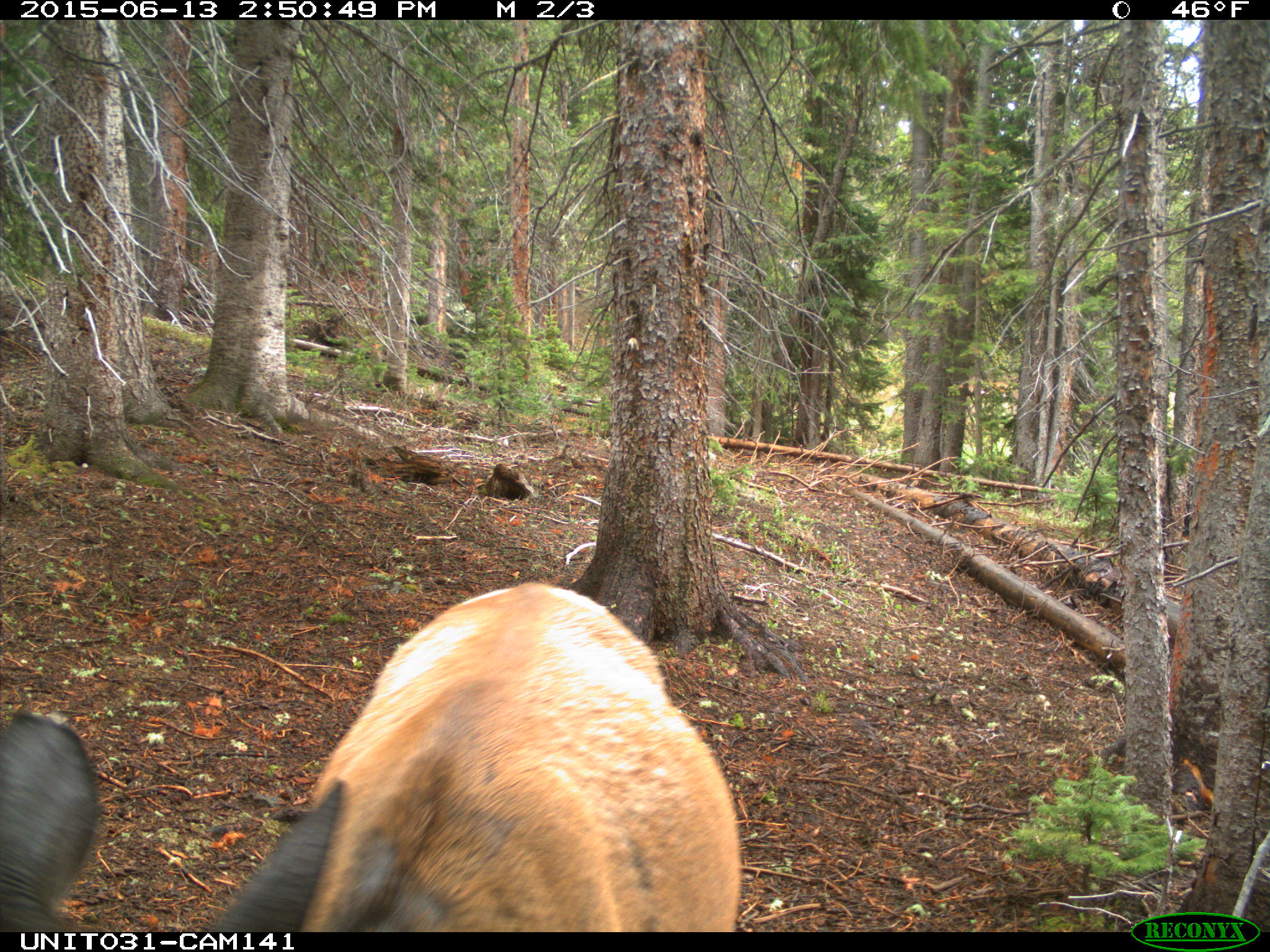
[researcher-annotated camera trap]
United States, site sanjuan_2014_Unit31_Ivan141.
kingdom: Animalia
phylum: Chordata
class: Mammalia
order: Artiodactyla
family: Cervidae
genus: Cervus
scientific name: Cervus elaphus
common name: red deer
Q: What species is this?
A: Cervus elaphus (red deer).